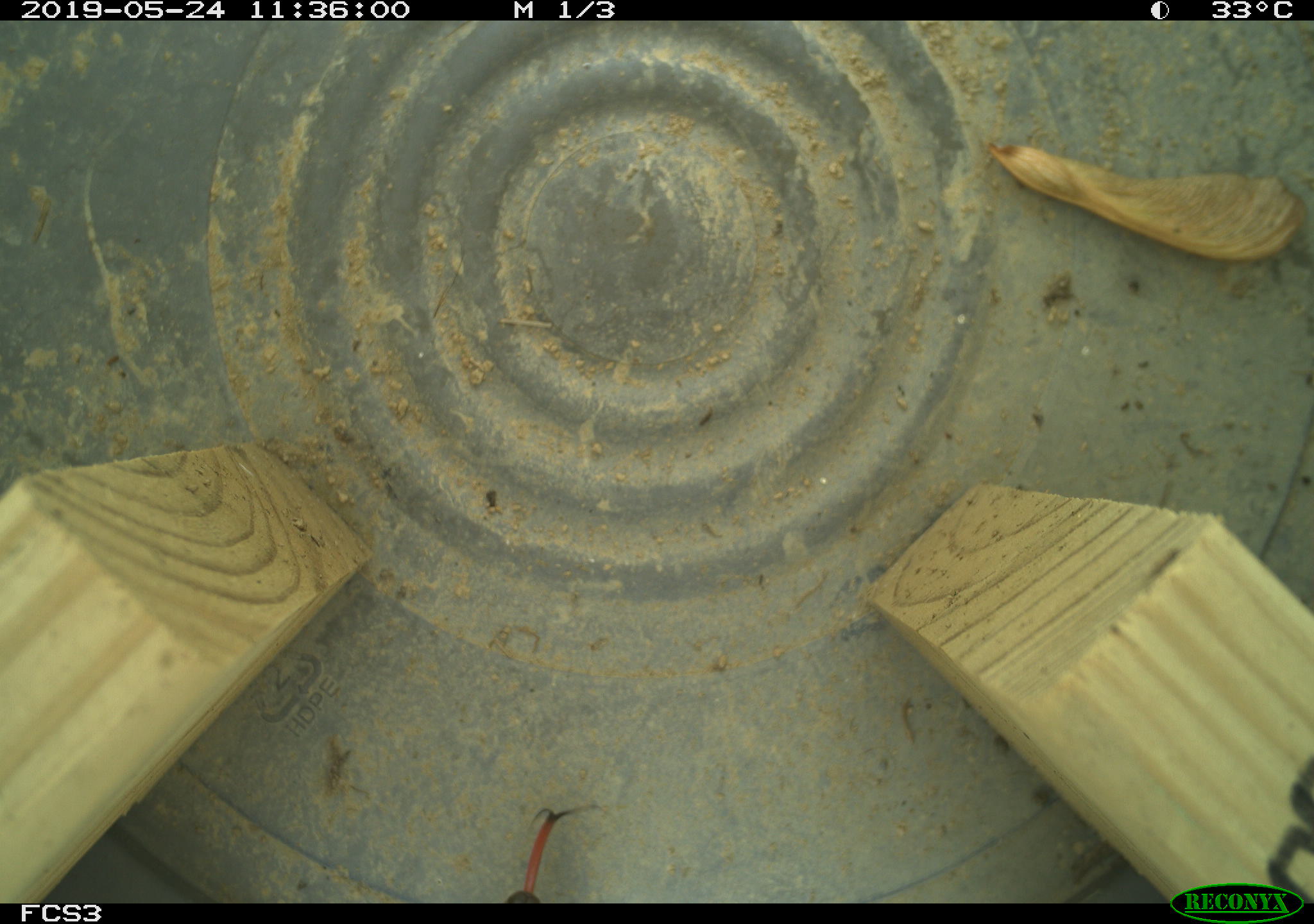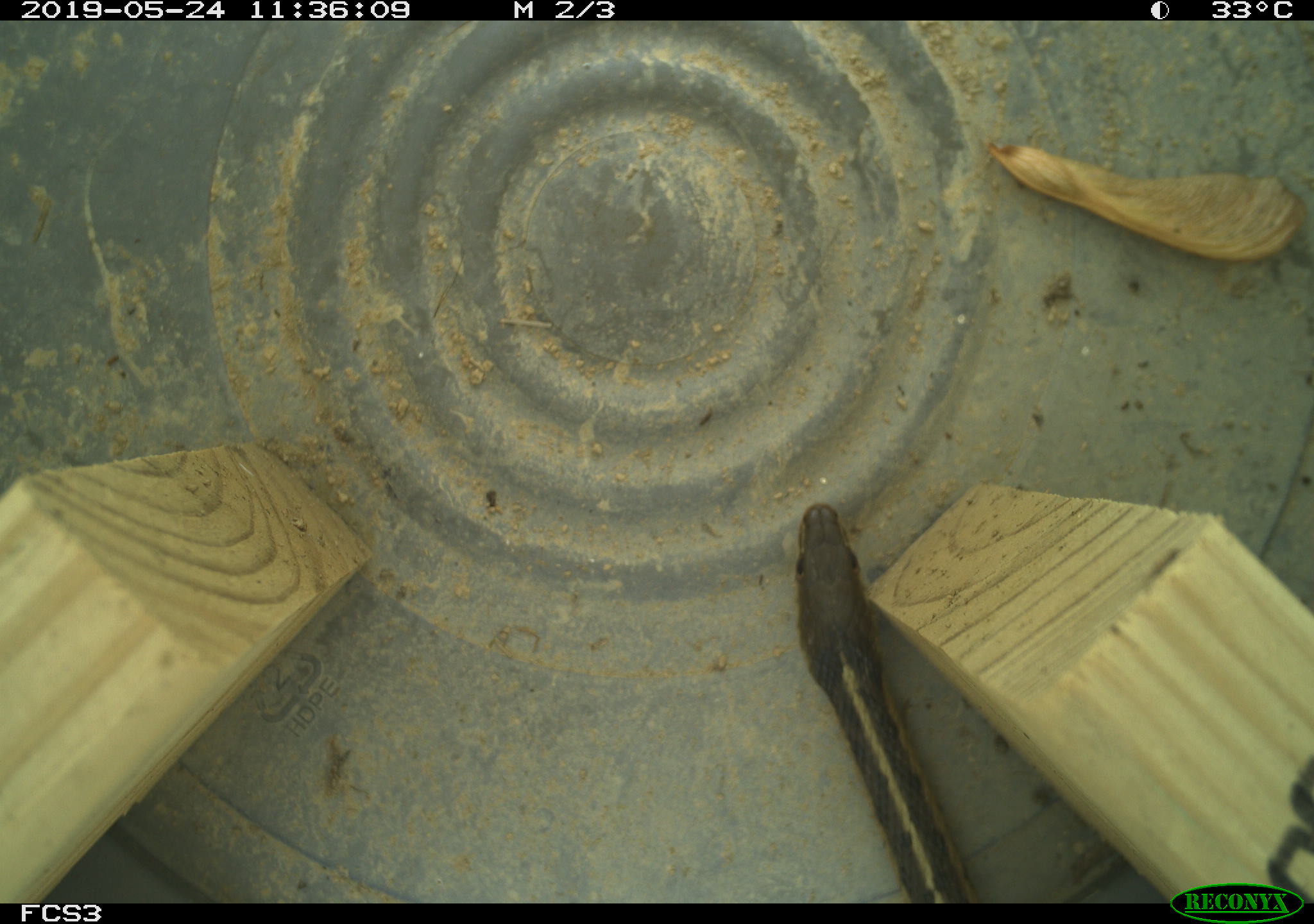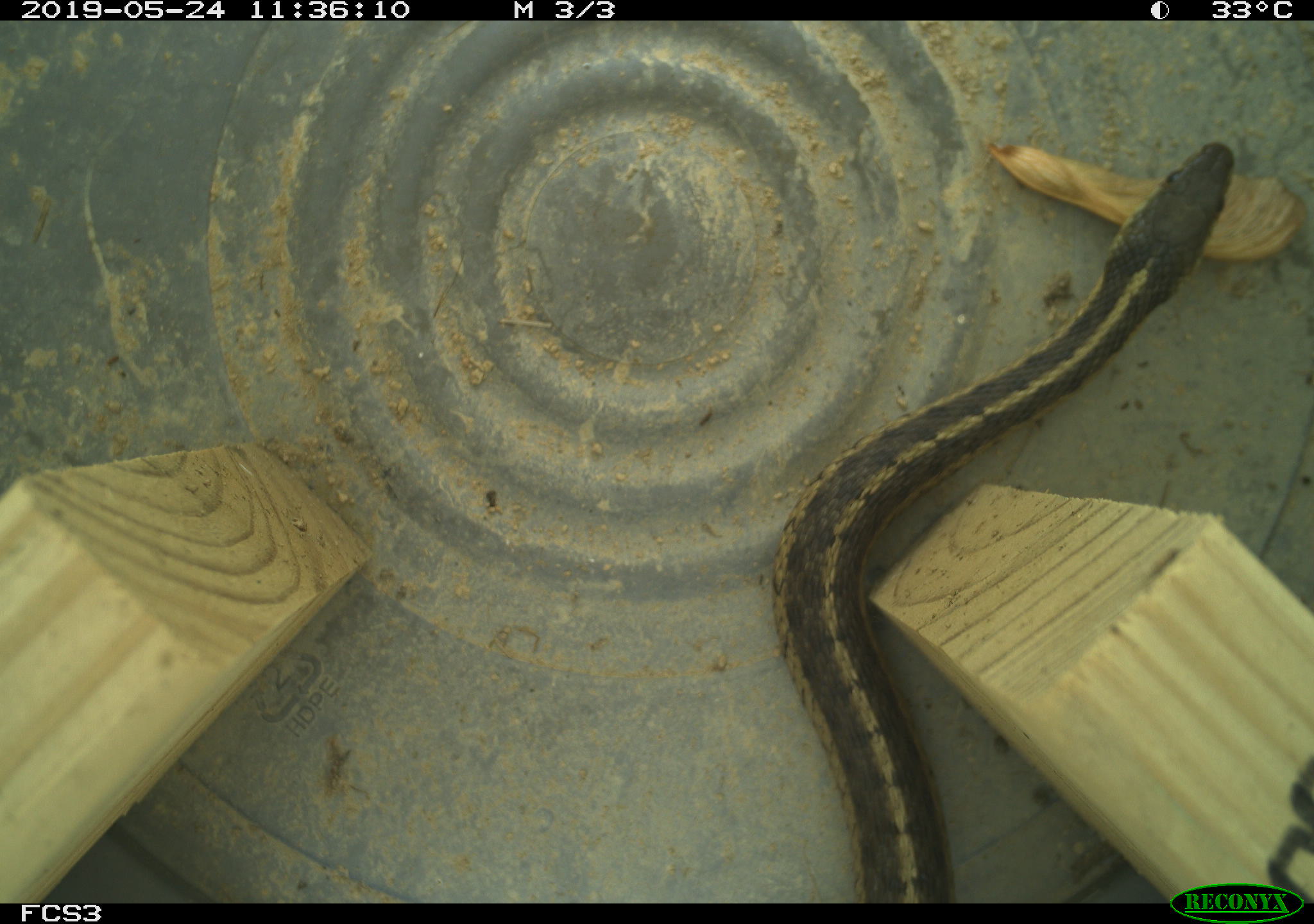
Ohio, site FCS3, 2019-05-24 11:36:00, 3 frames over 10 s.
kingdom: Animalia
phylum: Chordata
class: Reptilia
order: Squamata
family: Colubridae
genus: Thamnophis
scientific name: Thamnophis sirtalis sirtalis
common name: eastern gartersnake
Eastern gartersnake (Thamnophis sirtalis sirtalis).